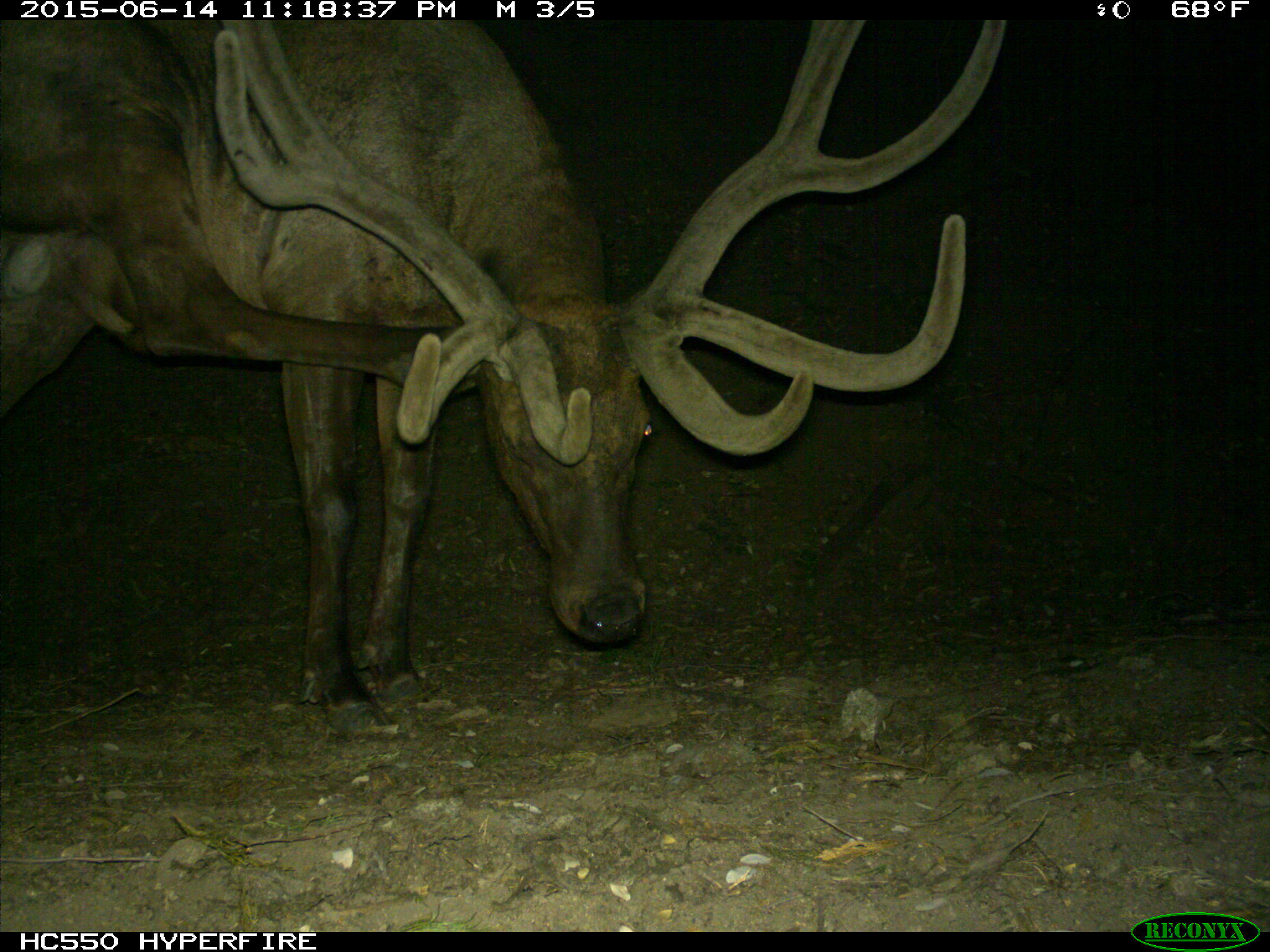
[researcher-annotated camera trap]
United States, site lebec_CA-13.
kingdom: Animalia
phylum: Chordata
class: Mammalia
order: Artiodactyla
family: Cervidae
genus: Cervus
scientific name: Cervus canadensis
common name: elk